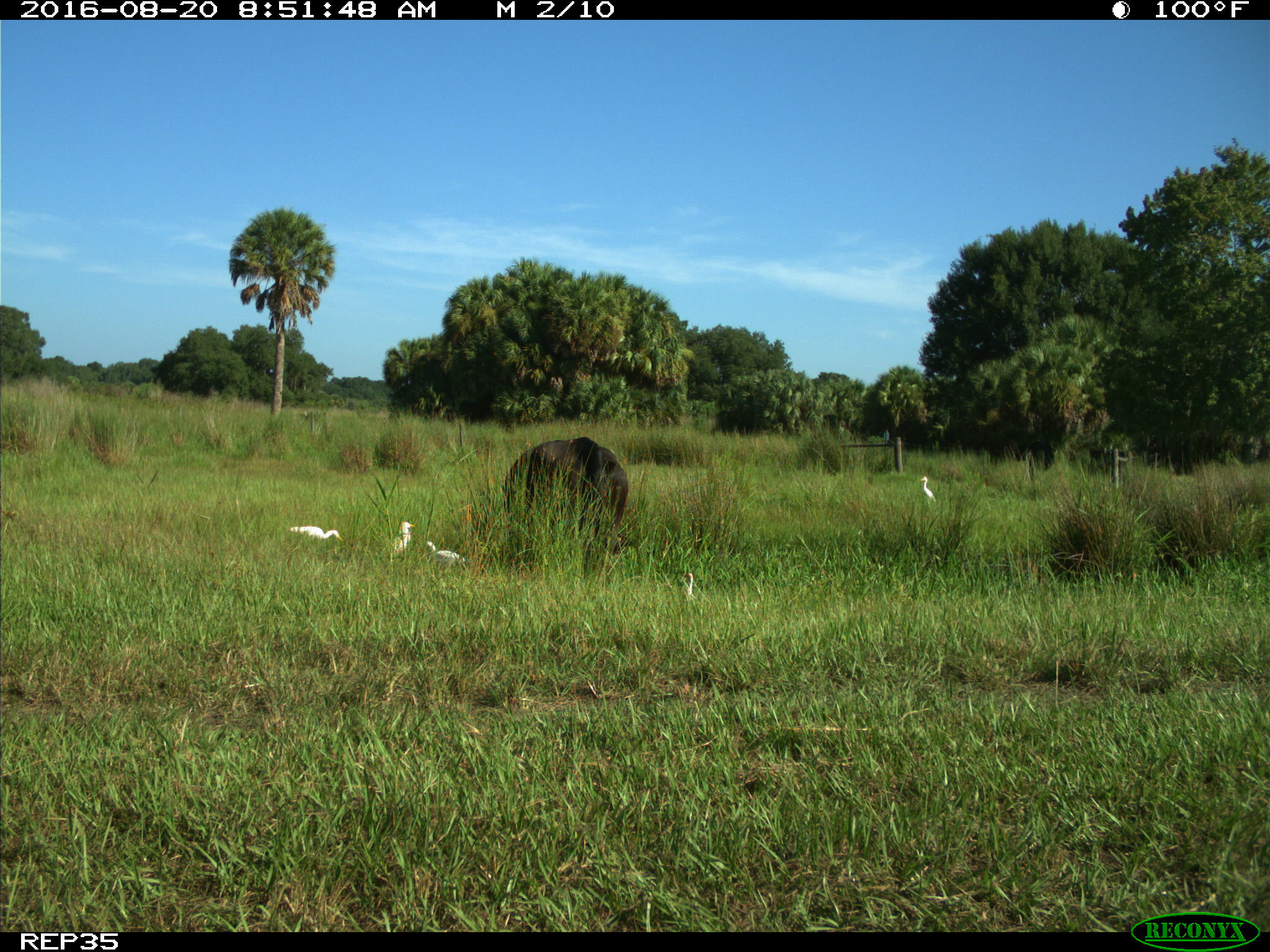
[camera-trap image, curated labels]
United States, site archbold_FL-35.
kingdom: Animalia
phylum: Chordata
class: Mammalia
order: Artiodactyla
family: Bovidae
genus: Bos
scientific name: Bos taurus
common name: domestic cow